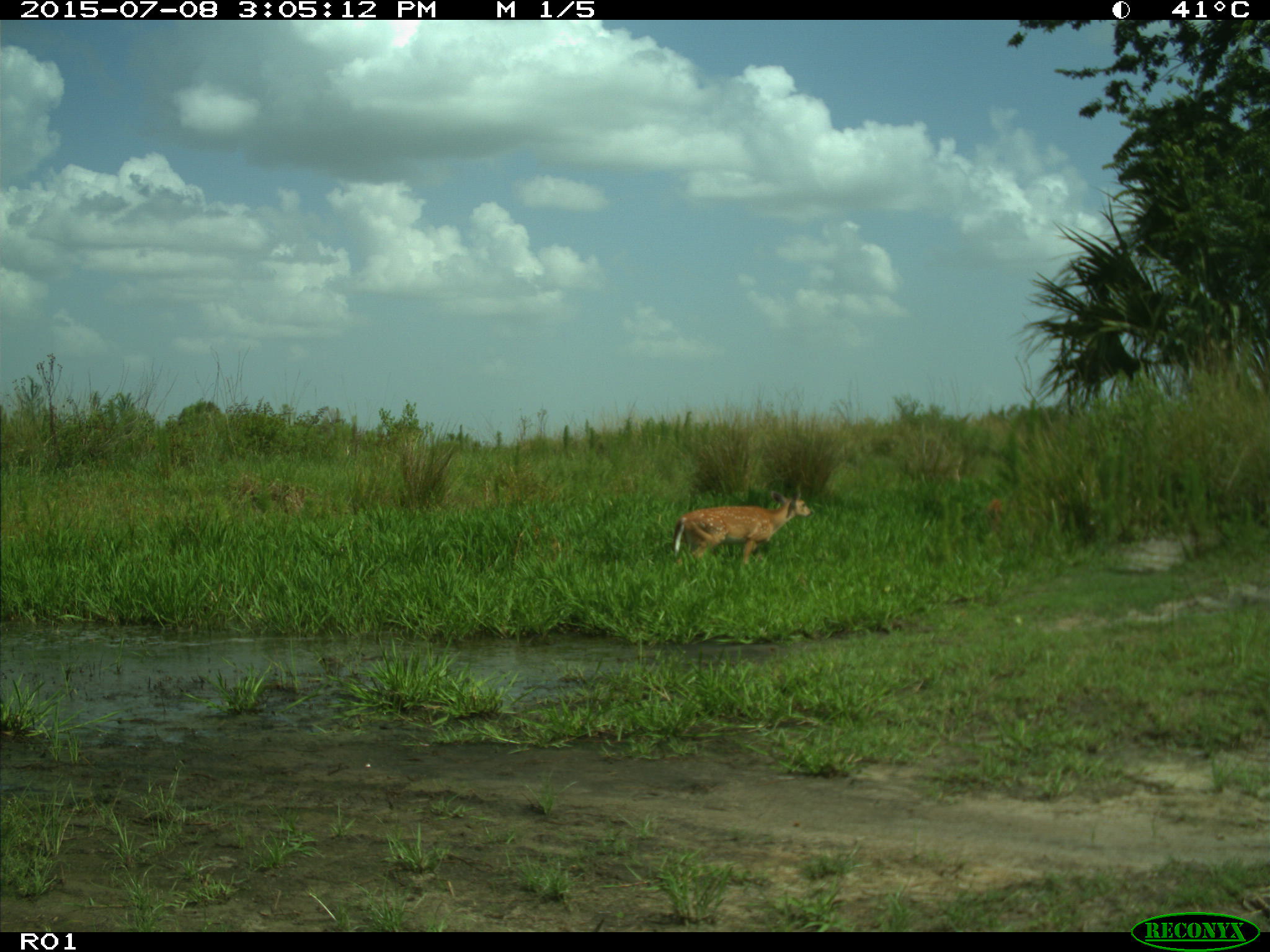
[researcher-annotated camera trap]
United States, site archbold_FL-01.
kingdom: Animalia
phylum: Chordata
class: Mammalia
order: Artiodactyla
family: Cervidae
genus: Odocoileus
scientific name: Odocoileus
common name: deer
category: unidentified deer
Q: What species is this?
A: Unidentified deer (deer) (Odocoileus).